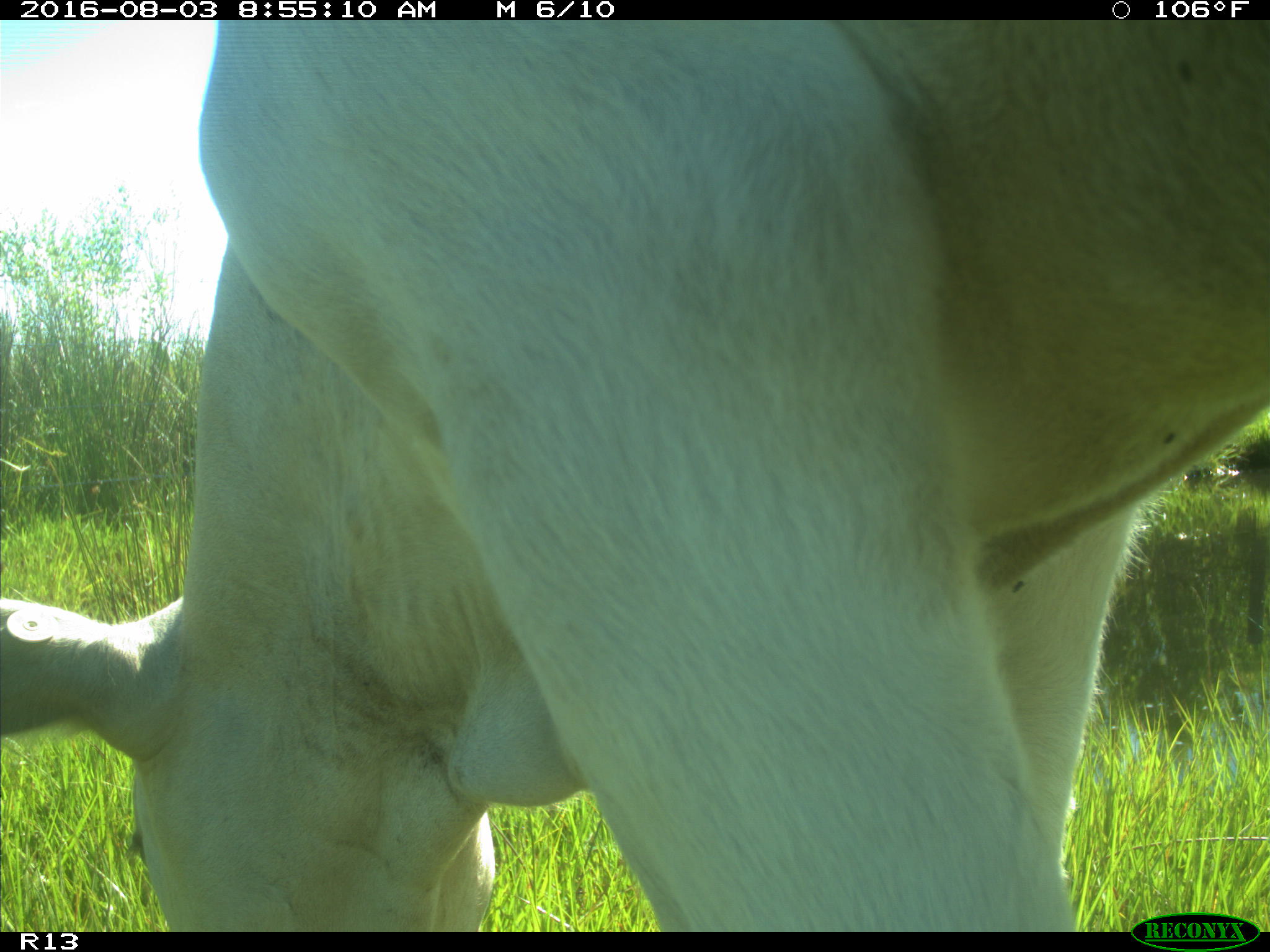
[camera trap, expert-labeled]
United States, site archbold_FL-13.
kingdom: Animalia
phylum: Chordata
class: Mammalia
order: Artiodactyla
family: Bovidae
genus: Bos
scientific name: Bos taurus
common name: domestic cow